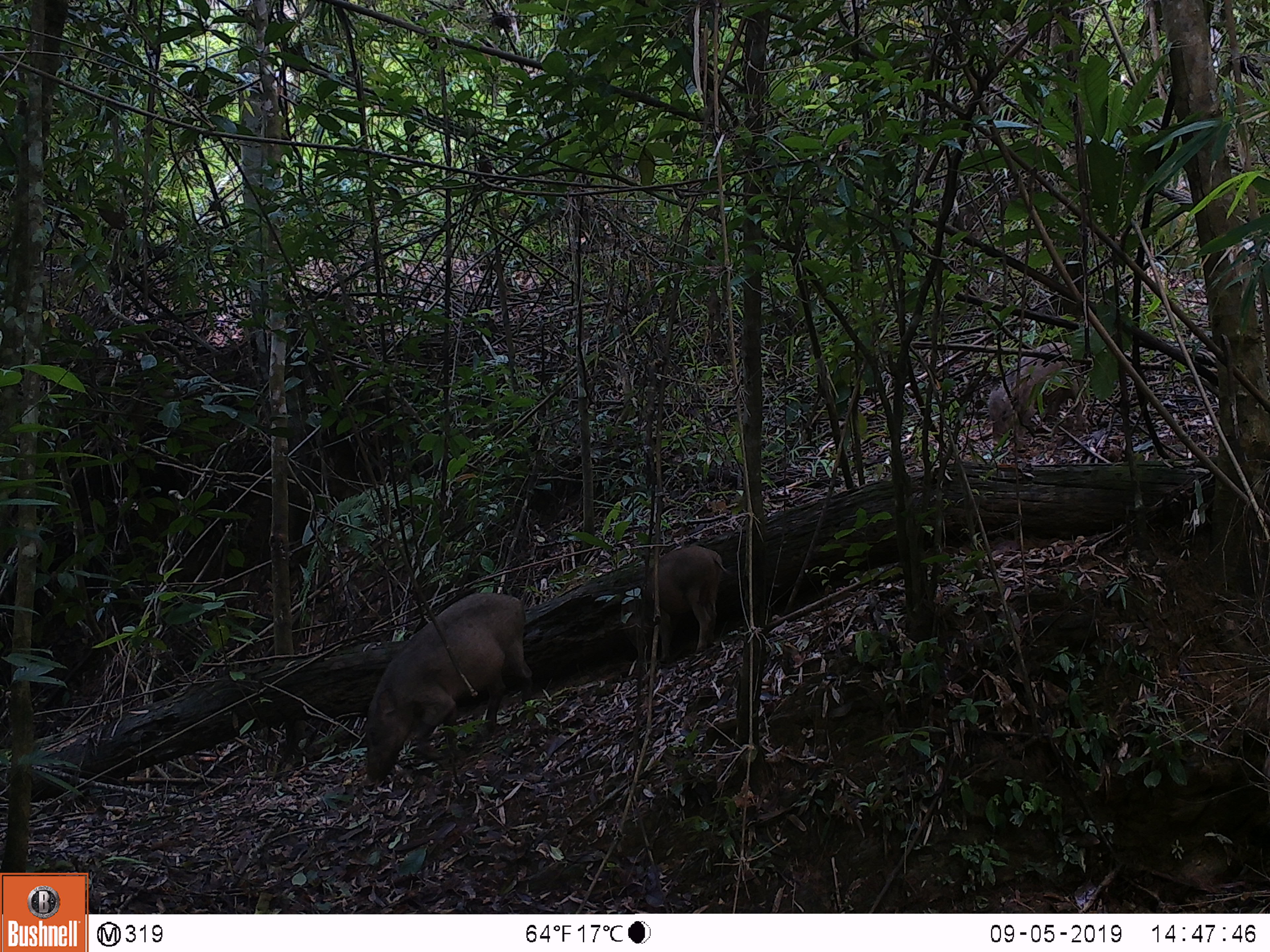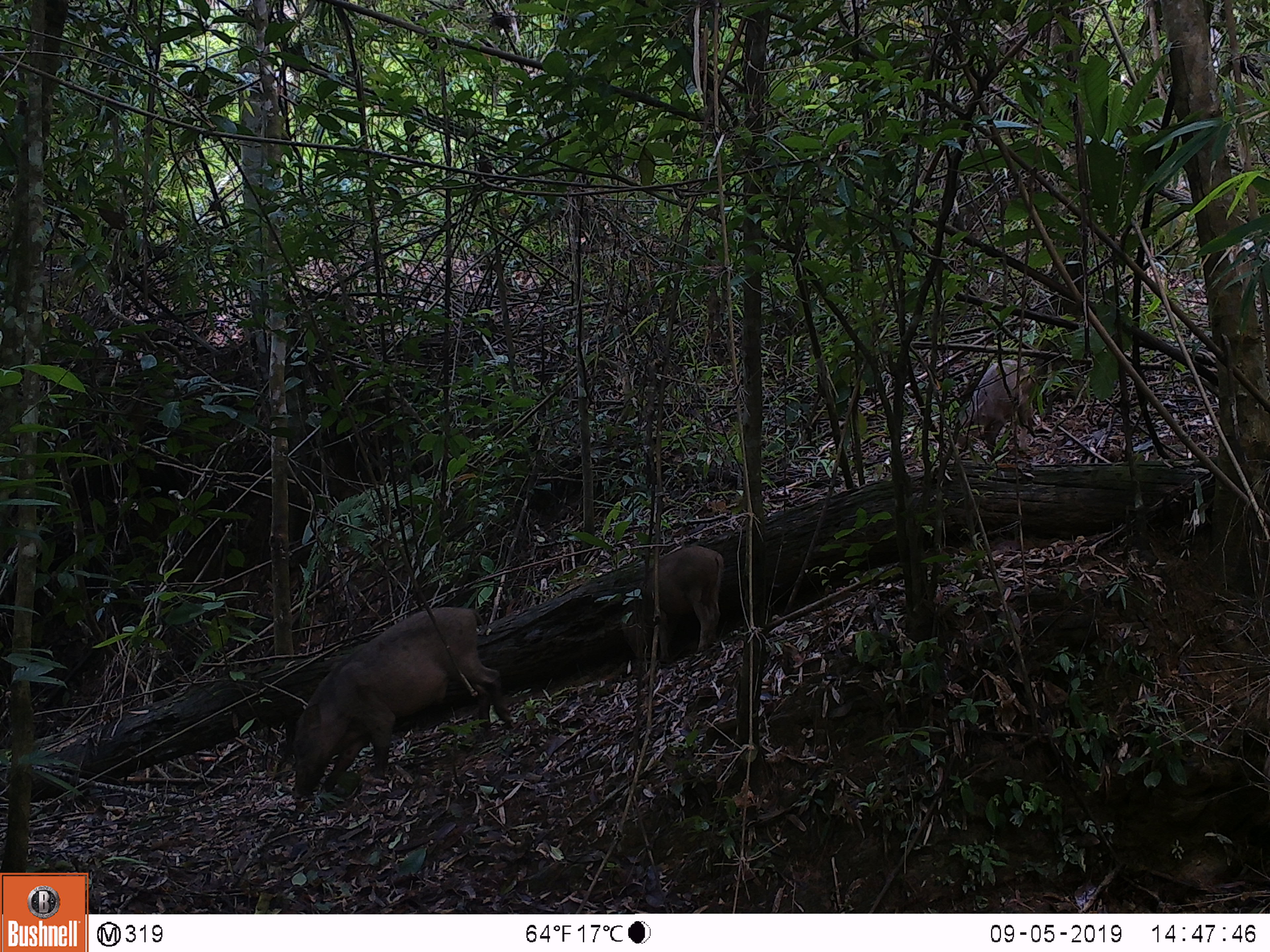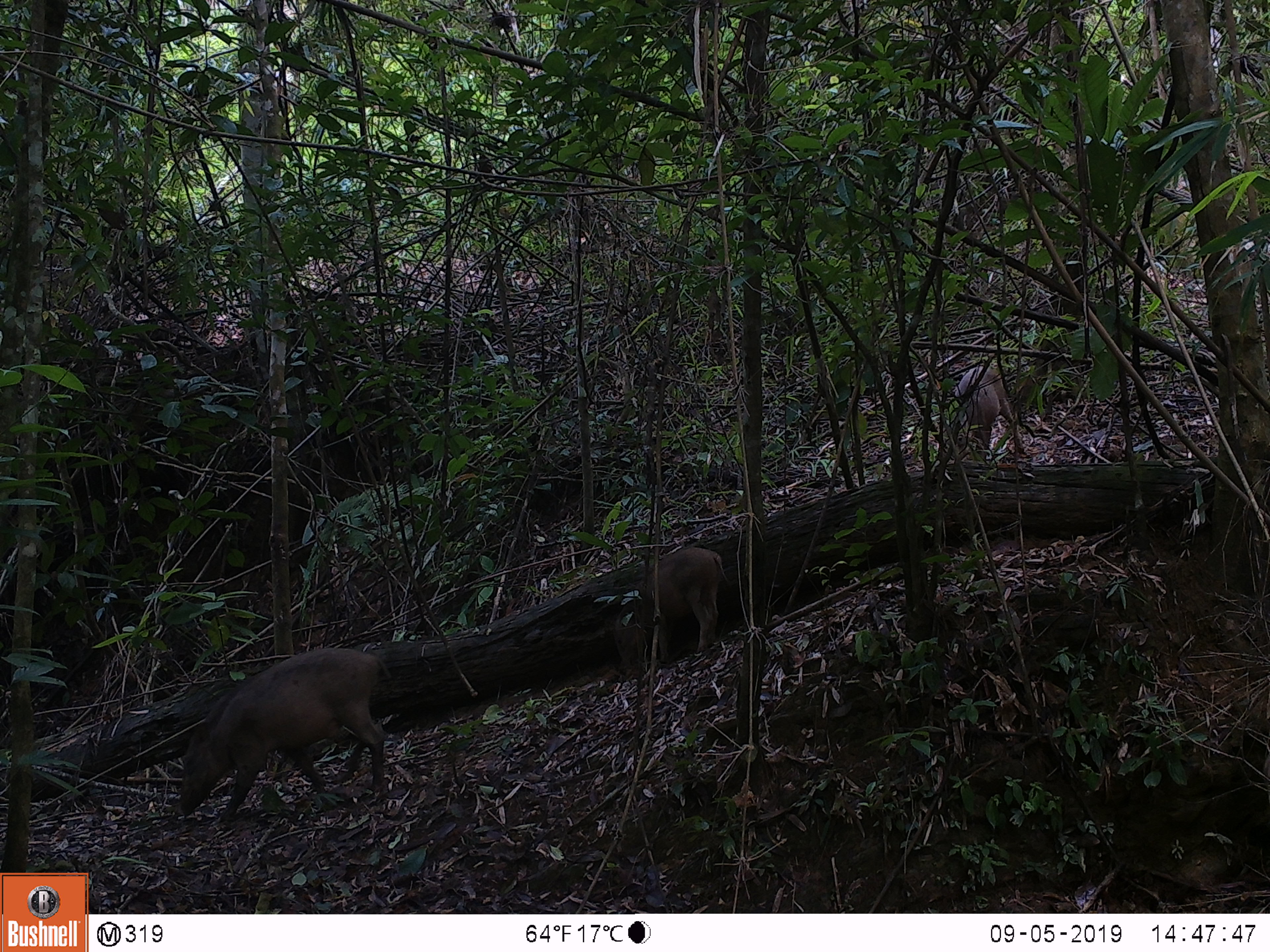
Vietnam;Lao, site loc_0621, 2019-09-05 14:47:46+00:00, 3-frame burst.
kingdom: Animalia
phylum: Chordata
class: Mammalia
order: Artiodactyla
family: Suidae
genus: Sus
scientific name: Sus scrofa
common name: eurasian wild pig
Eurasian wild pig (Sus scrofa). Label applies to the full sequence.